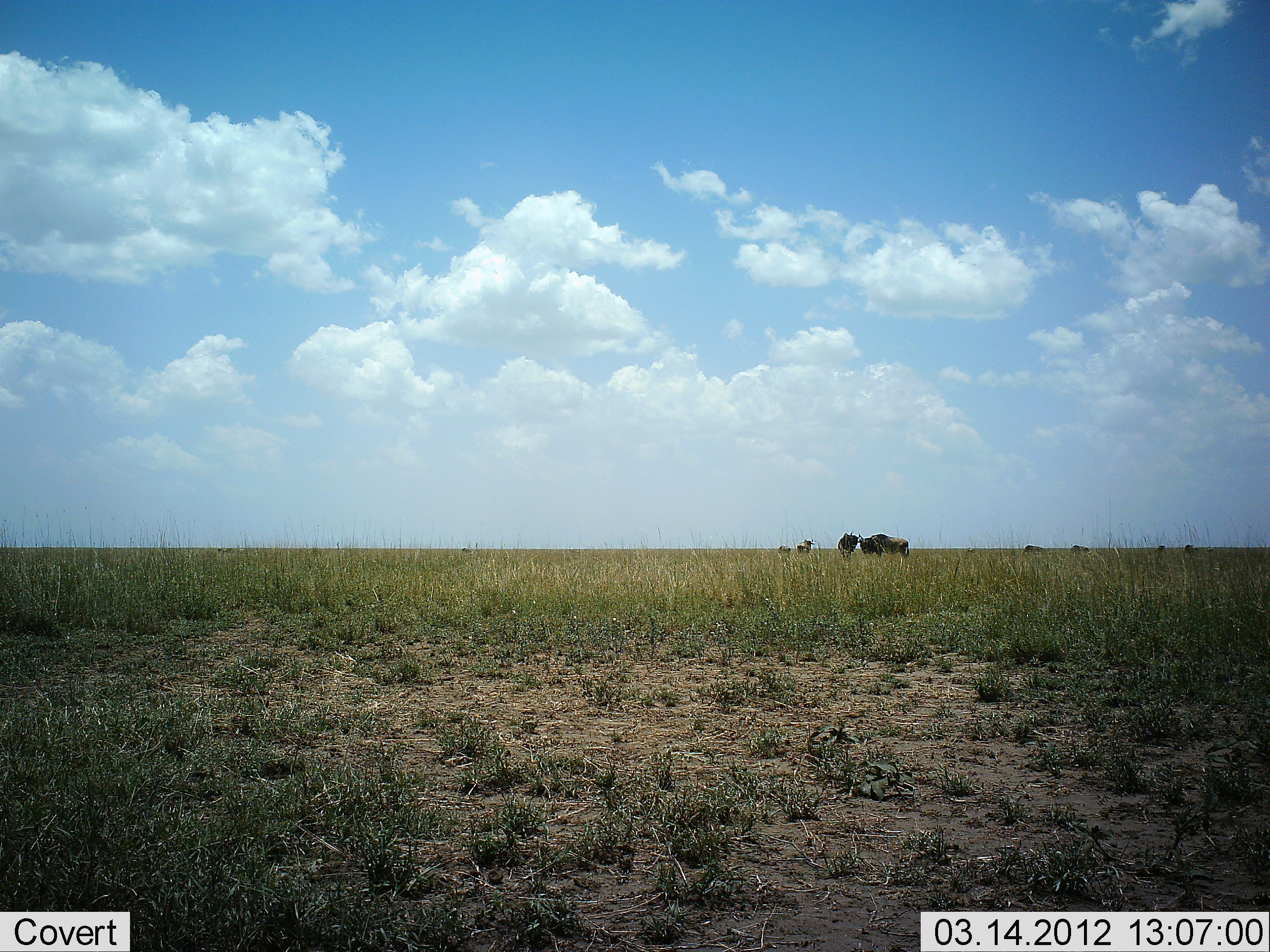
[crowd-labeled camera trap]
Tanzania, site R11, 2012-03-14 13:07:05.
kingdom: Animalia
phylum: Chordata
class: Mammalia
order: Artiodactyla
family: Bovidae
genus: Connochaetes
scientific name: Connochaetes taurinus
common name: blue wildebeest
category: wildebeest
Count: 8.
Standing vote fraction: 93%.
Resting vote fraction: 7%.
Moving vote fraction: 7%.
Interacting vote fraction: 7%.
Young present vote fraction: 0%.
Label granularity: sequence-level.